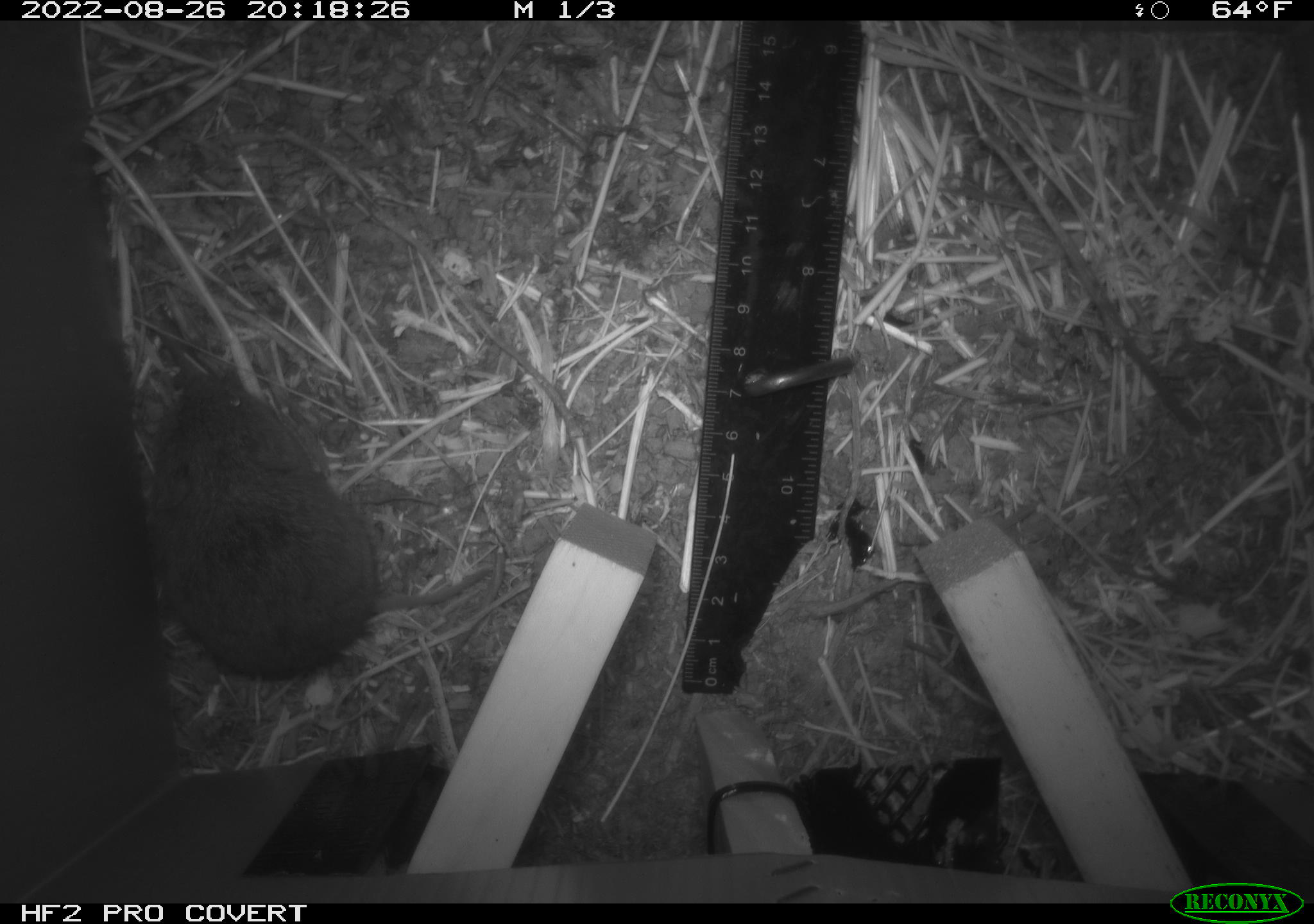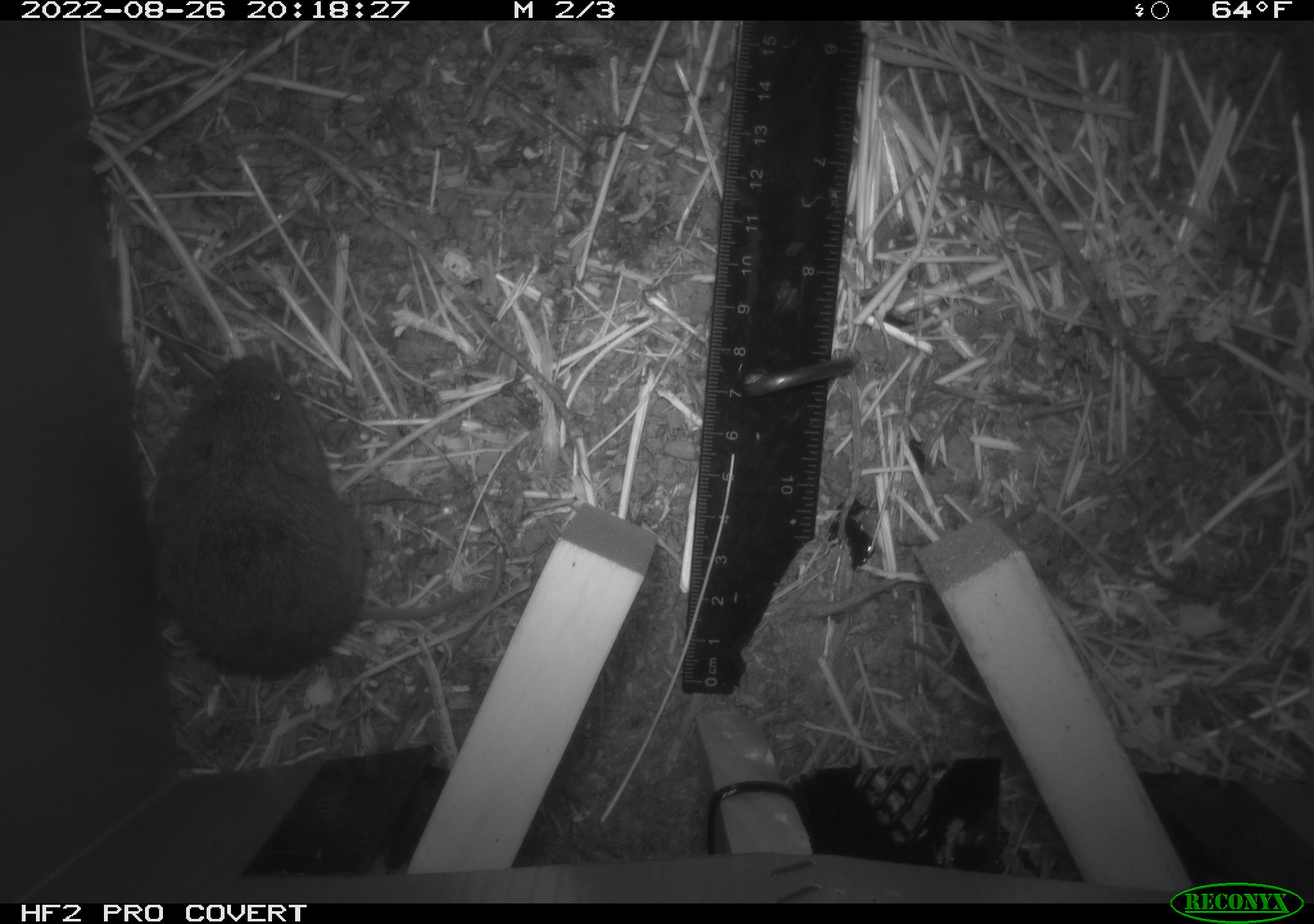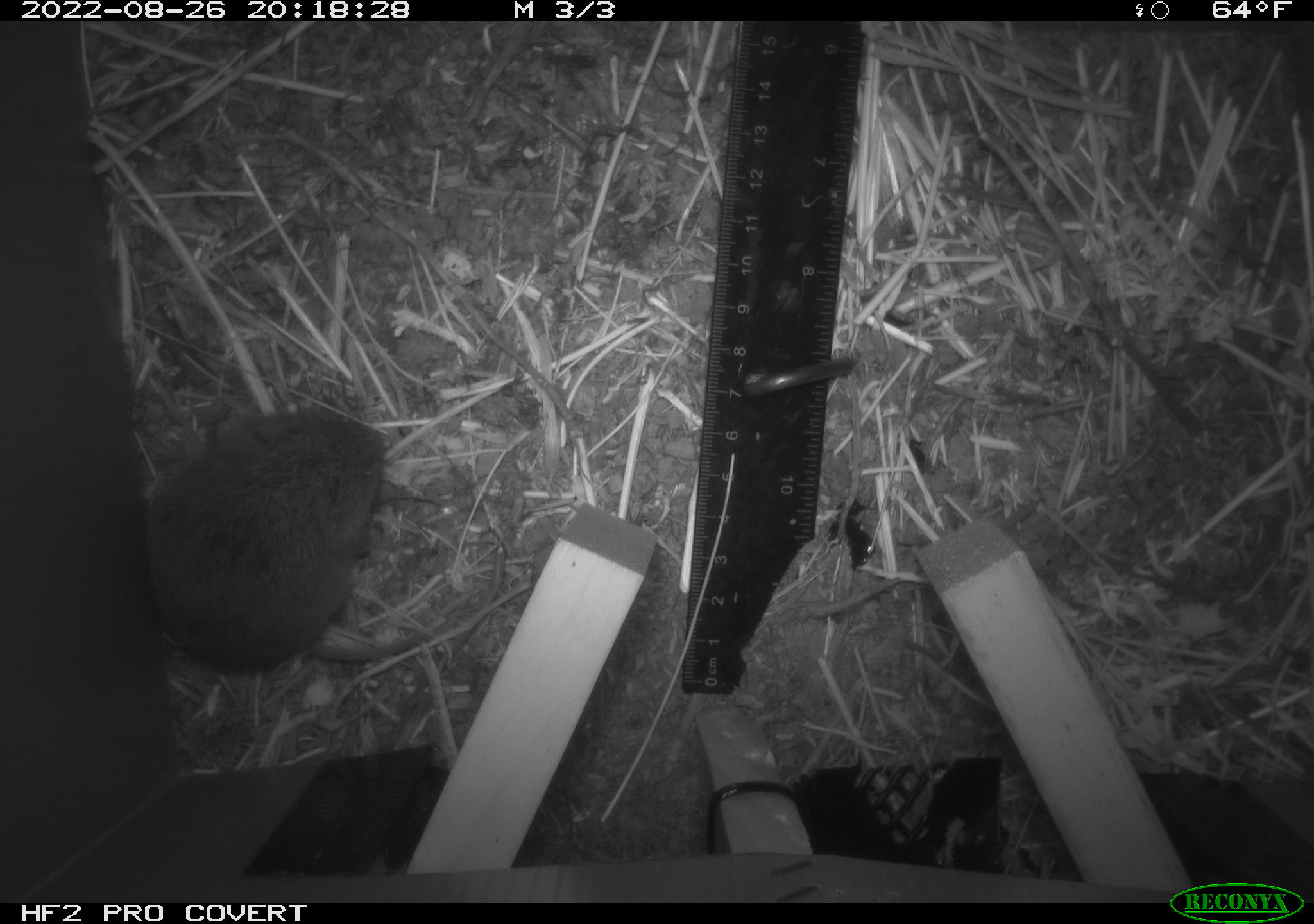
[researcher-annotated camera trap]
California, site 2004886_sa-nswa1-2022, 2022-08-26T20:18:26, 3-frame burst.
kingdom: Animalia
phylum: Chordata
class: Mammalia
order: Rodentia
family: Cricetidae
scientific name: Cricetidae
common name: hamsters, voles, lemmings, and allies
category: cricetidae family